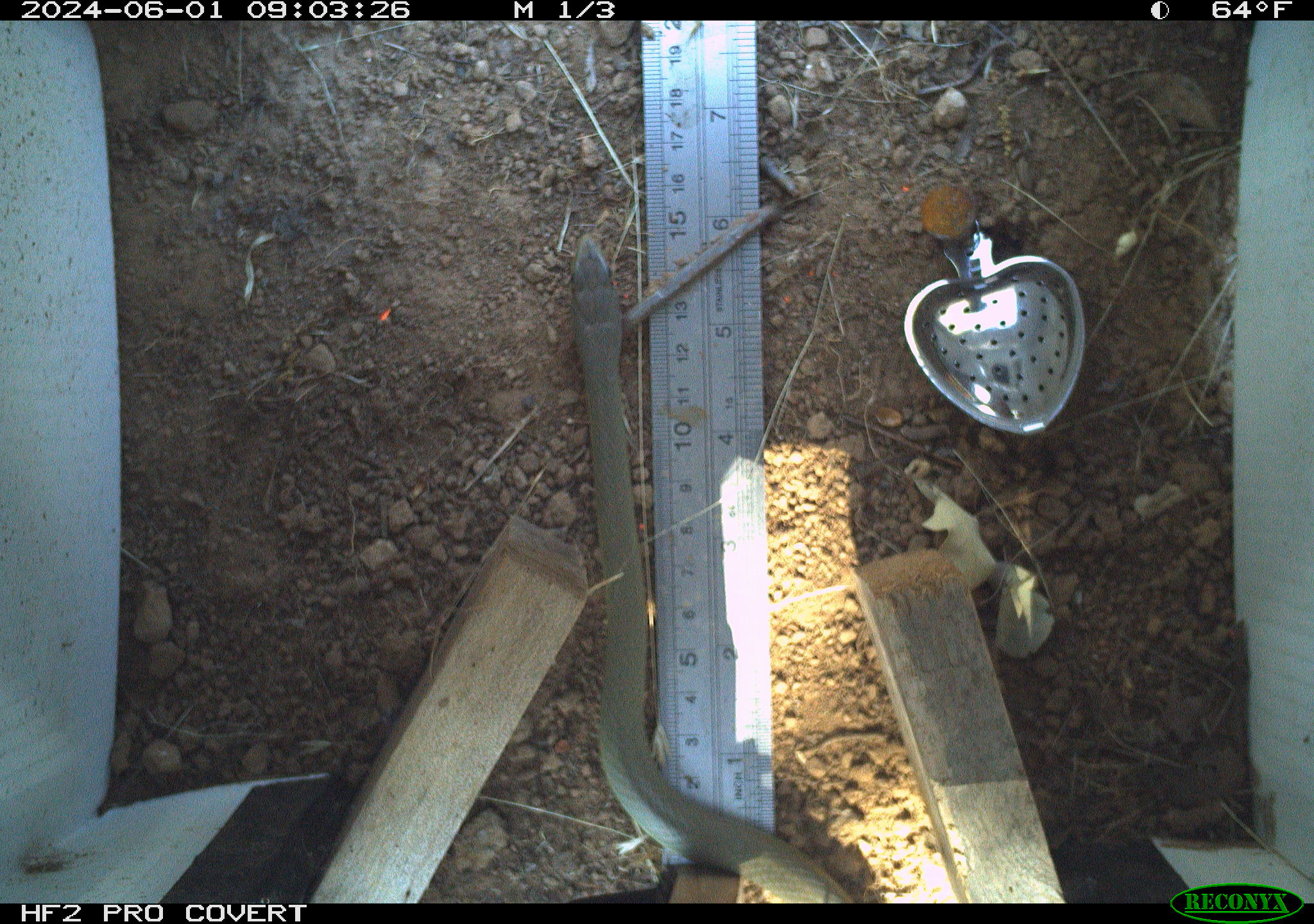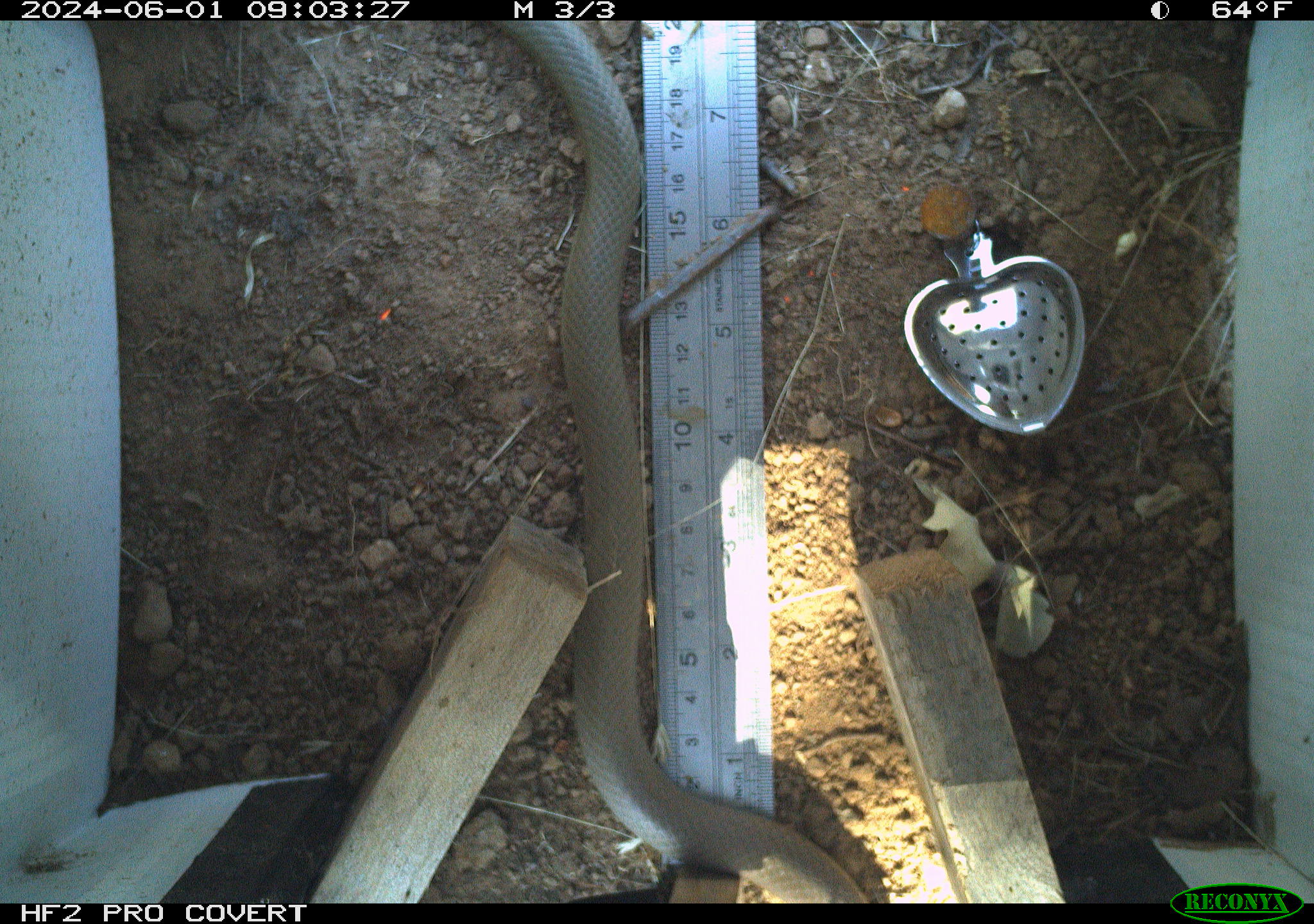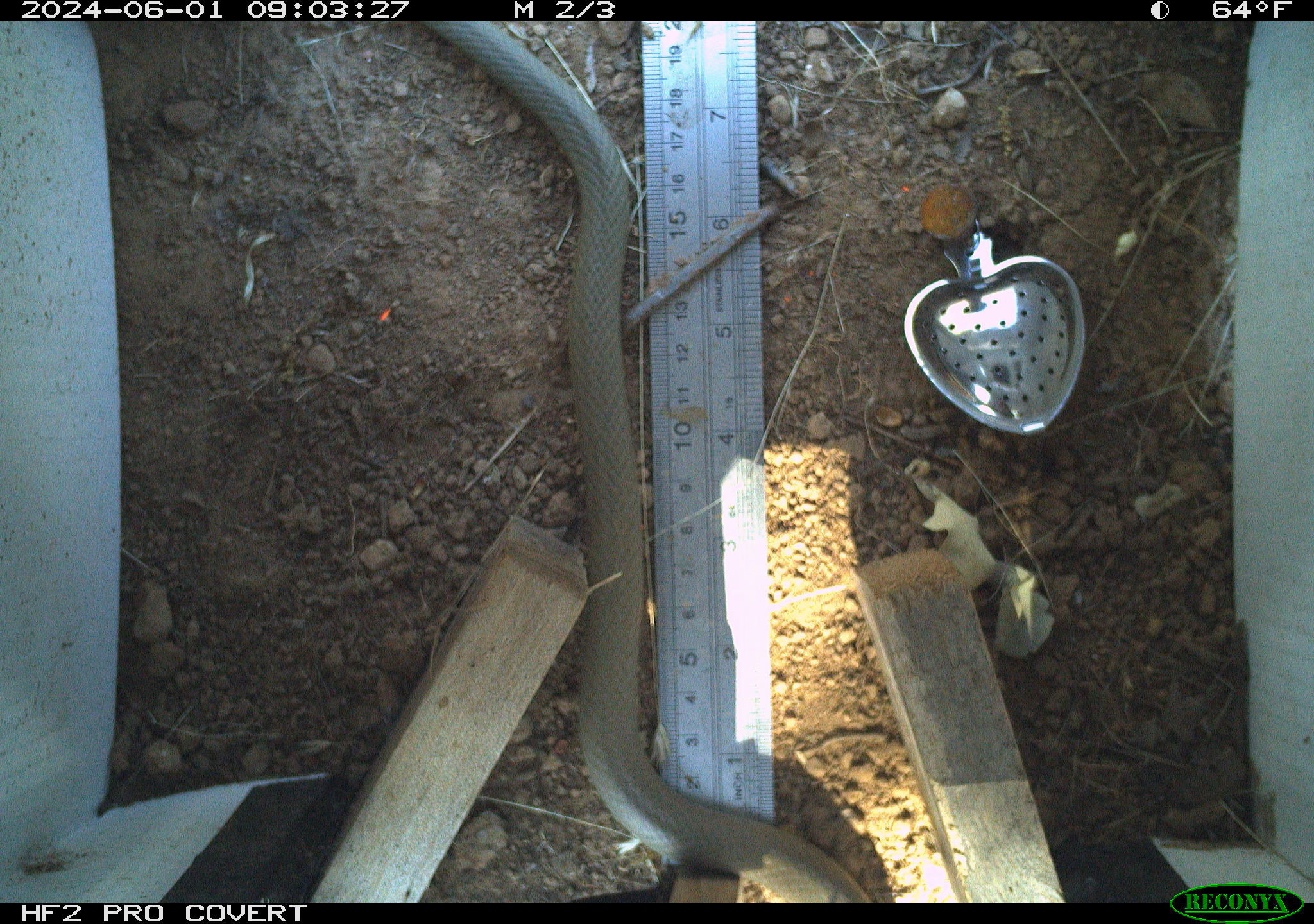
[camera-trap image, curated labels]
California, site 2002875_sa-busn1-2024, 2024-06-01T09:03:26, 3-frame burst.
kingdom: Animalia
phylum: Chordata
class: Reptilia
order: Squamata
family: Colubridae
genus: Coluber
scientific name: Coluber constrictor mormon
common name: western yellow-bellied racer